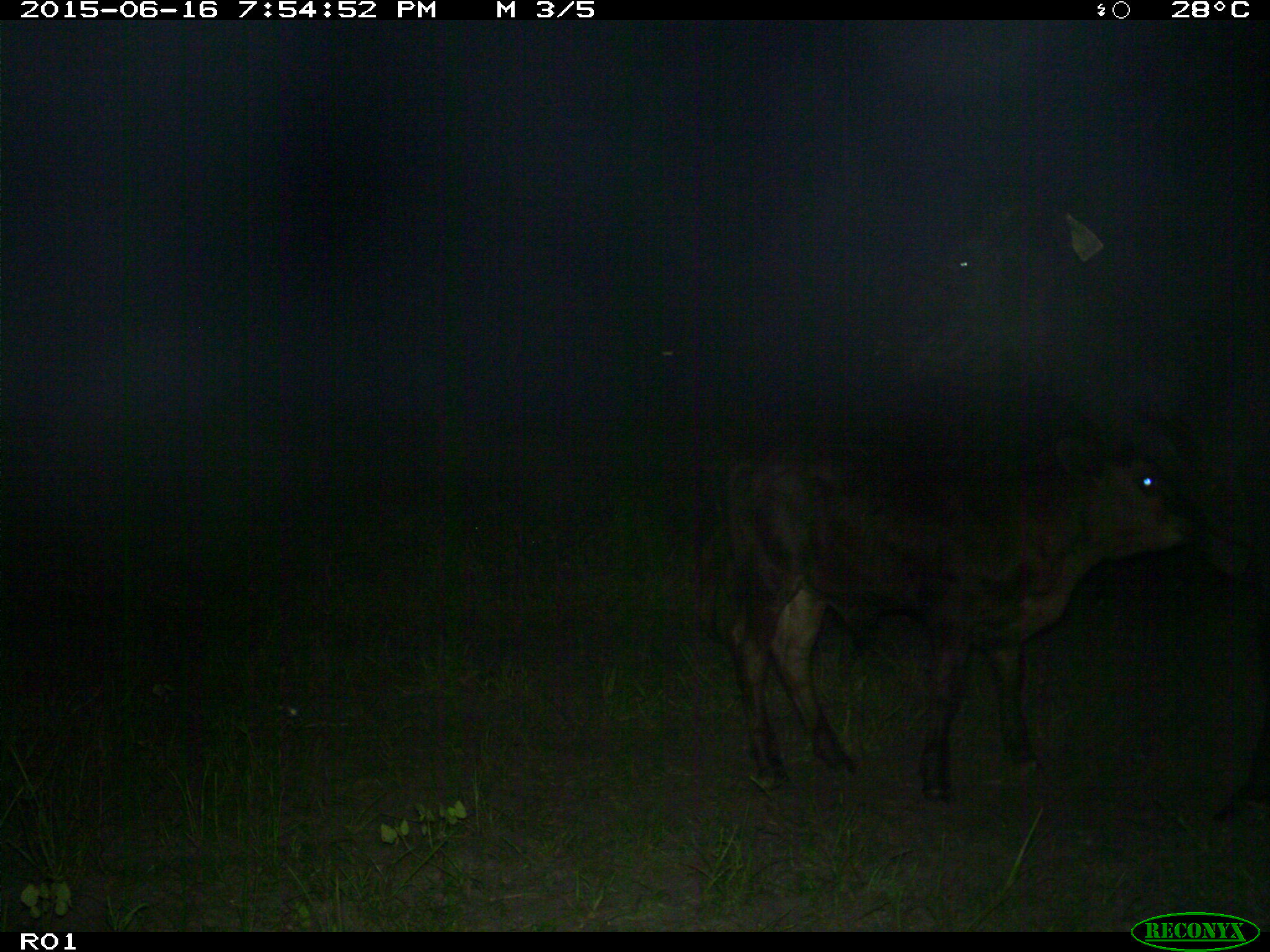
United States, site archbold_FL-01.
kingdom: Animalia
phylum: Chordata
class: Mammalia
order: Artiodactyla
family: Bovidae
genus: Bos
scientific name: Bos taurus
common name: domestic cow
Bos taurus (domestic cow).